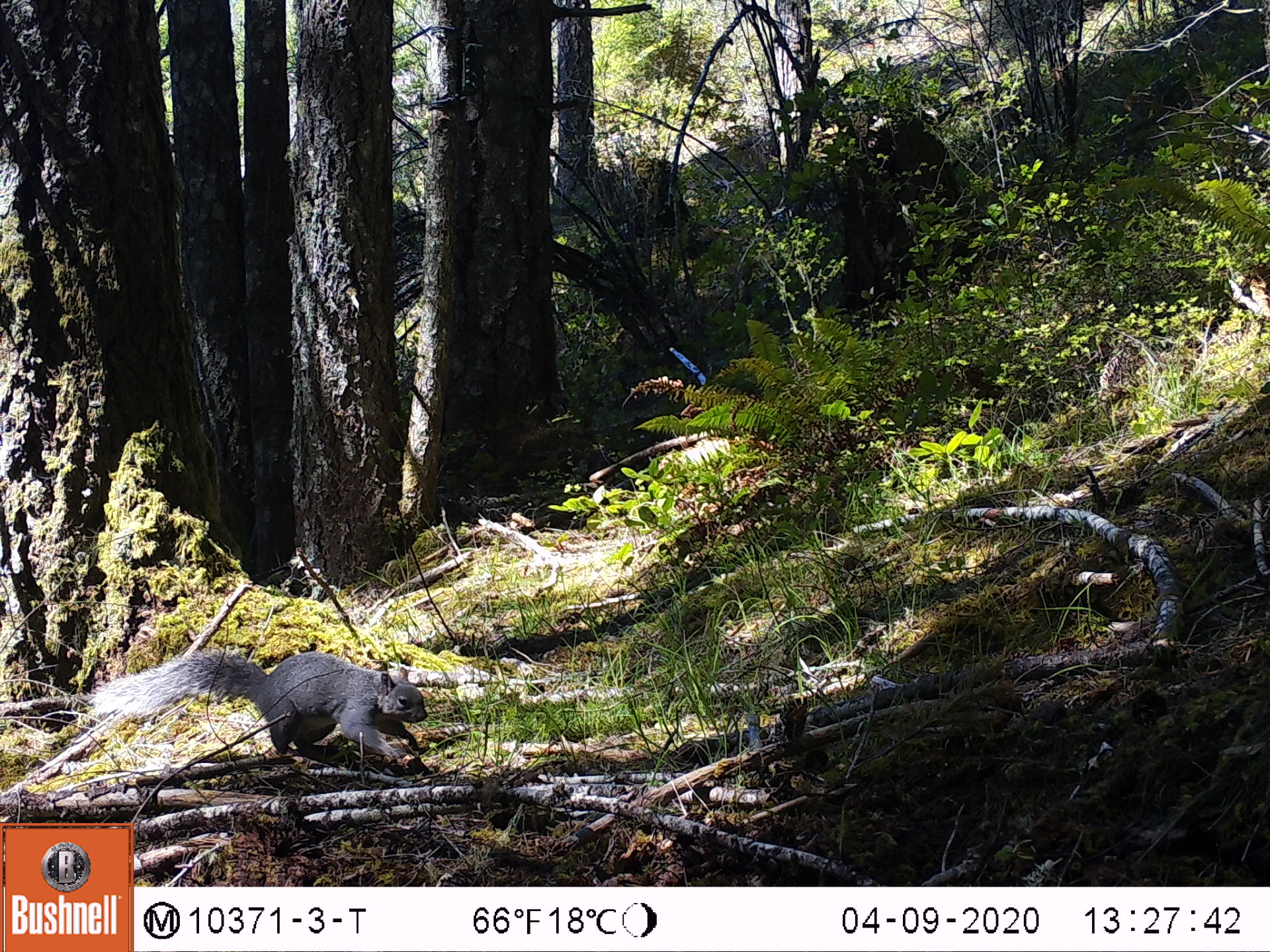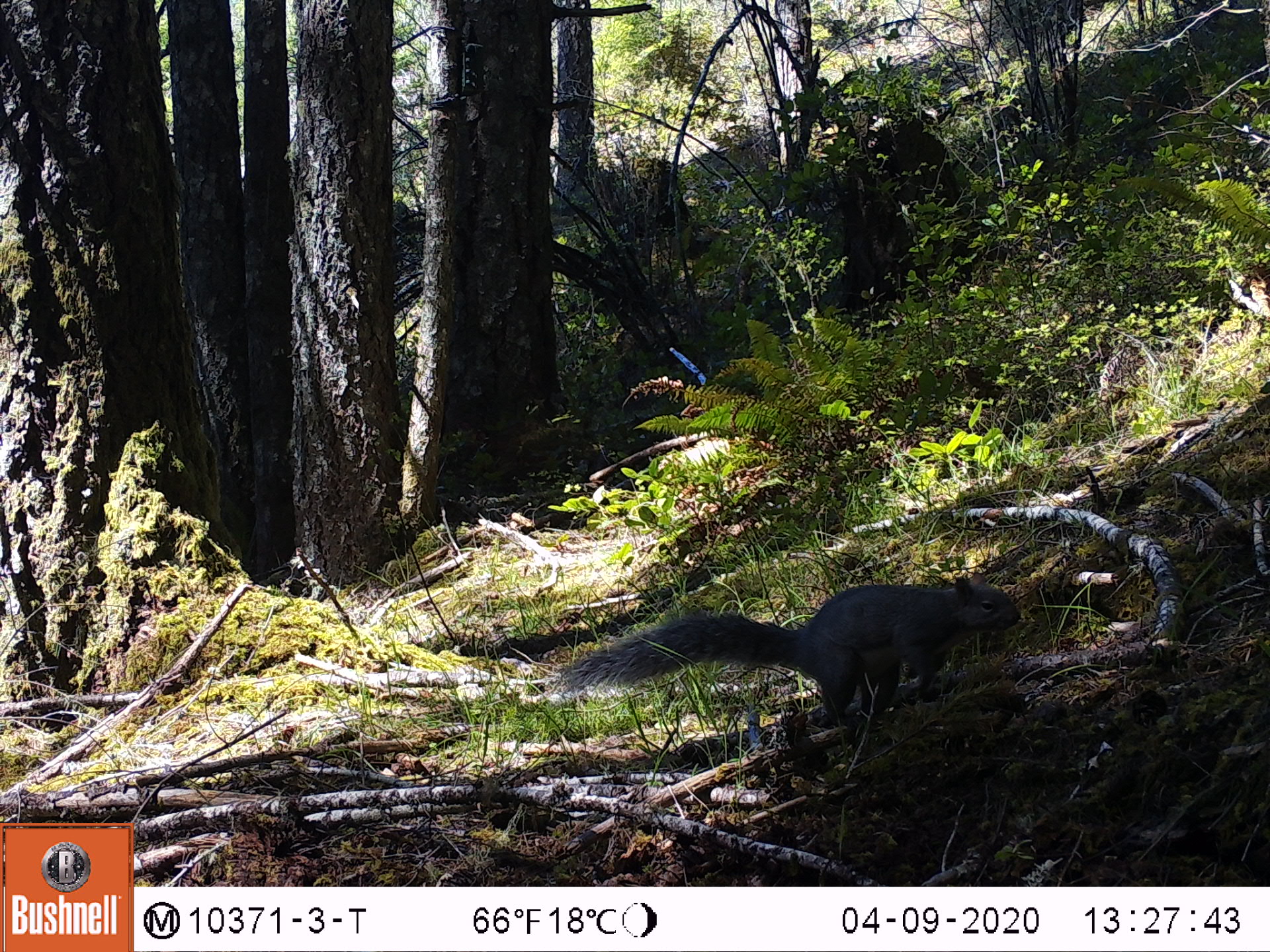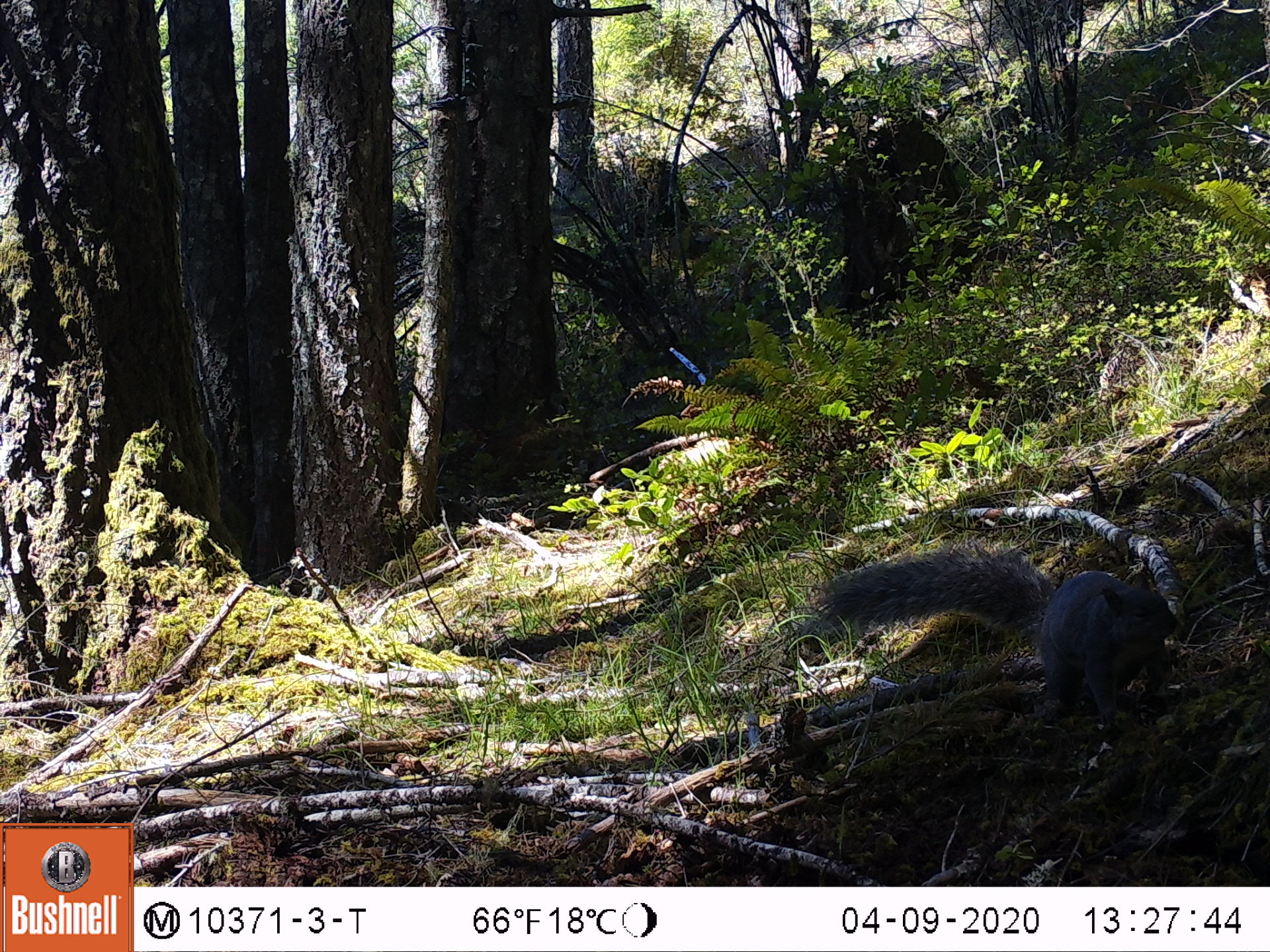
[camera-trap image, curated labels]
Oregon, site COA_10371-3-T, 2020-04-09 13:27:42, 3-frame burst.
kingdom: Animalia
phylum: Chordata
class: Mammalia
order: Rodentia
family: Sciuridae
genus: Sciurus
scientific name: Sciurus griseus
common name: western gray squirrel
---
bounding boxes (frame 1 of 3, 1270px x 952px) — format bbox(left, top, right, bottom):
western gray squirrel: bbox(82, 640, 430, 772)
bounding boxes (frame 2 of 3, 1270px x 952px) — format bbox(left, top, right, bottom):
western gray squirrel: bbox(543, 569, 1030, 728)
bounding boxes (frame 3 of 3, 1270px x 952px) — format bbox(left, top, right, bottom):
western gray squirrel: bbox(801, 552, 1176, 732)